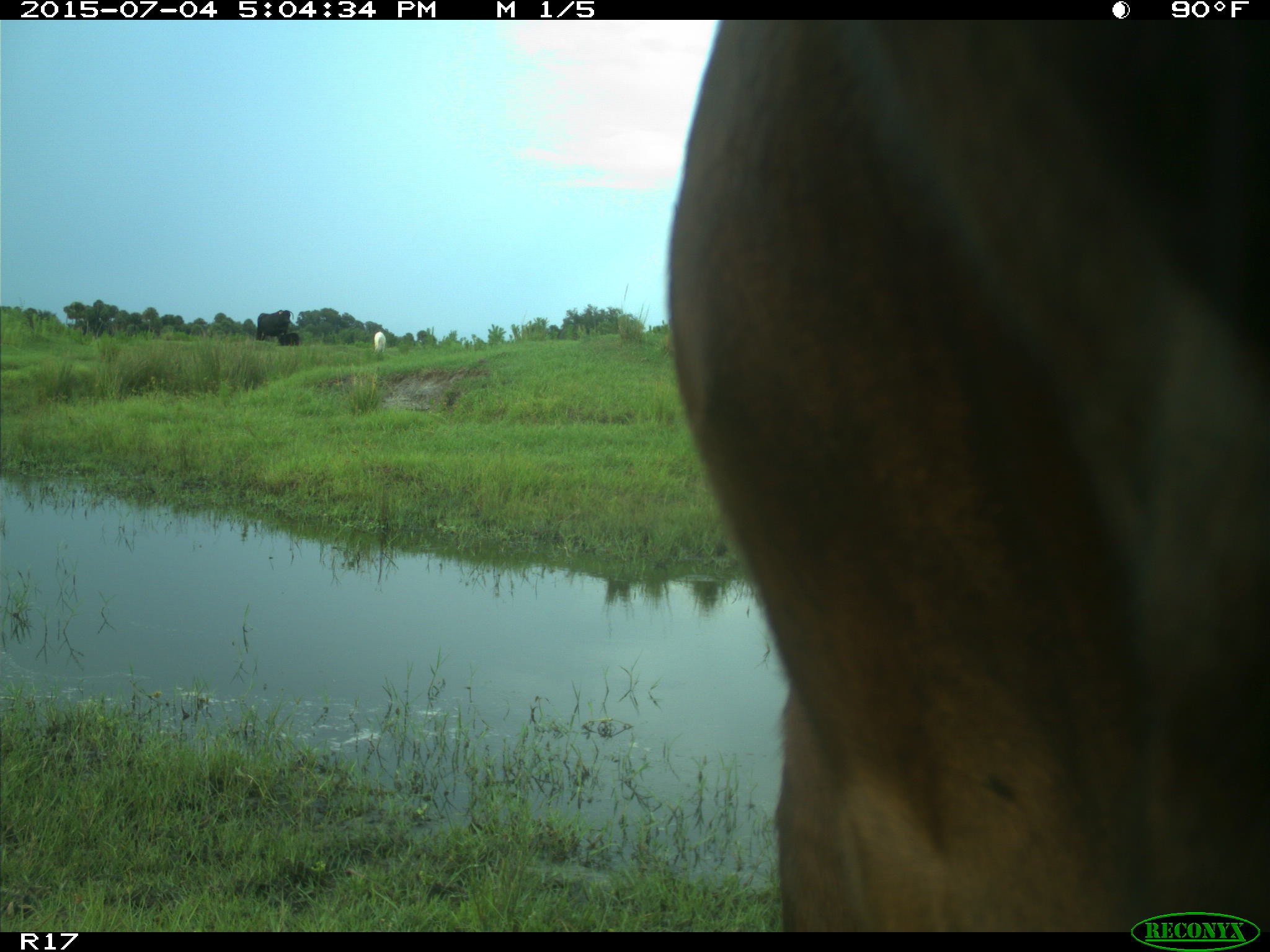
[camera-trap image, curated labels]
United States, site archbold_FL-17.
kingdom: Animalia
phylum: Chordata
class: Mammalia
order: Artiodactyla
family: Bovidae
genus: Bos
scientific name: Bos taurus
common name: domestic cow